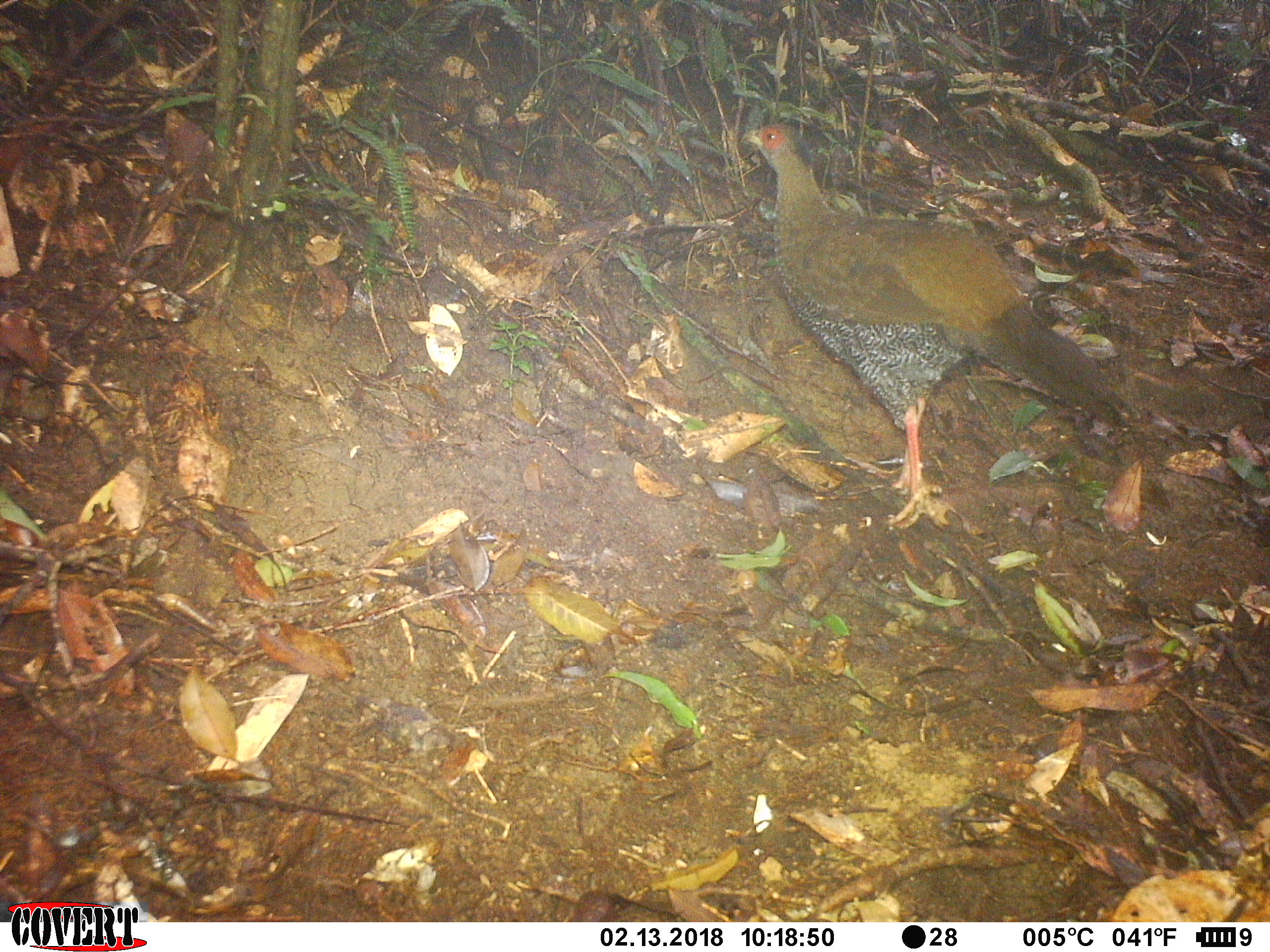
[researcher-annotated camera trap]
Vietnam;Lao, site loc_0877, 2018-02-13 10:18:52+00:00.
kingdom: Animalia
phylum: Chordata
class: Aves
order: Galliformes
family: Phasianidae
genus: Lophura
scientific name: Lophura nycthemera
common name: silver pheasant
Silver pheasant (Lophura nycthemera). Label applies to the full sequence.